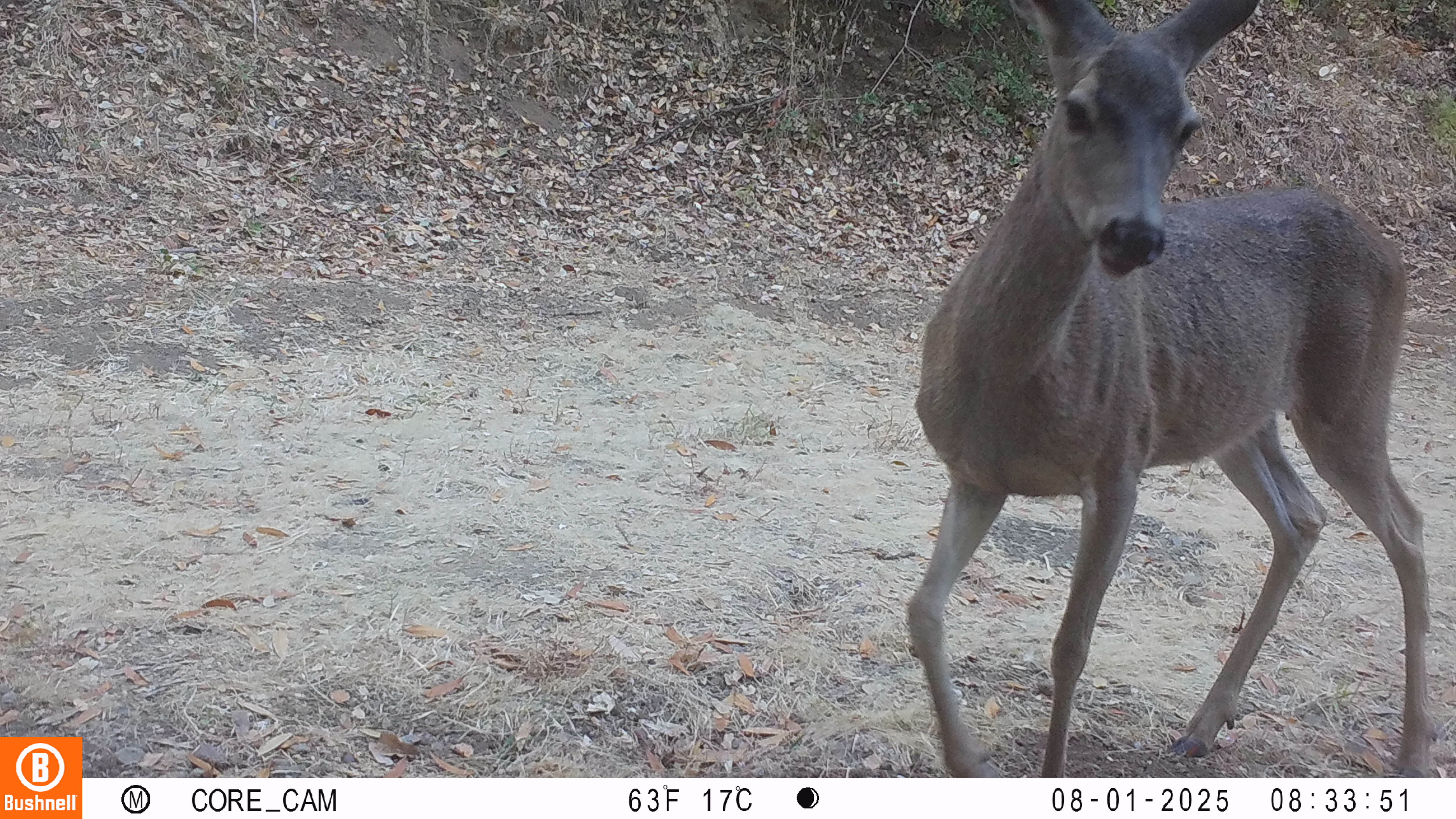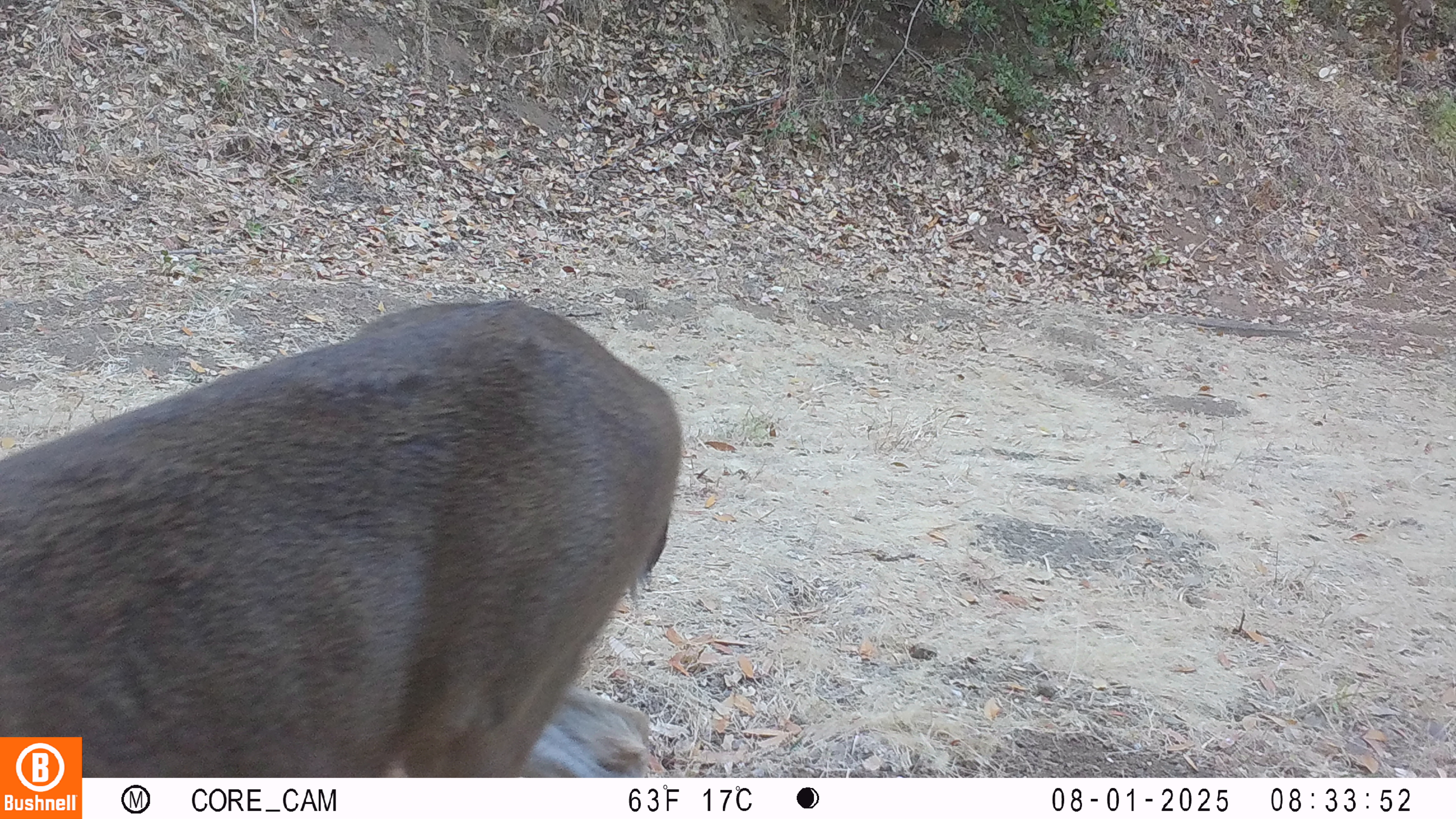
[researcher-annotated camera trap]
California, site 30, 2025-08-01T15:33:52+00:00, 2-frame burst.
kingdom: Animalia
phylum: Chordata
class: Mammalia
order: Artiodactyla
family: Cervidae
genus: Odocoileus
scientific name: Odocoileus hemionus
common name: mule deer